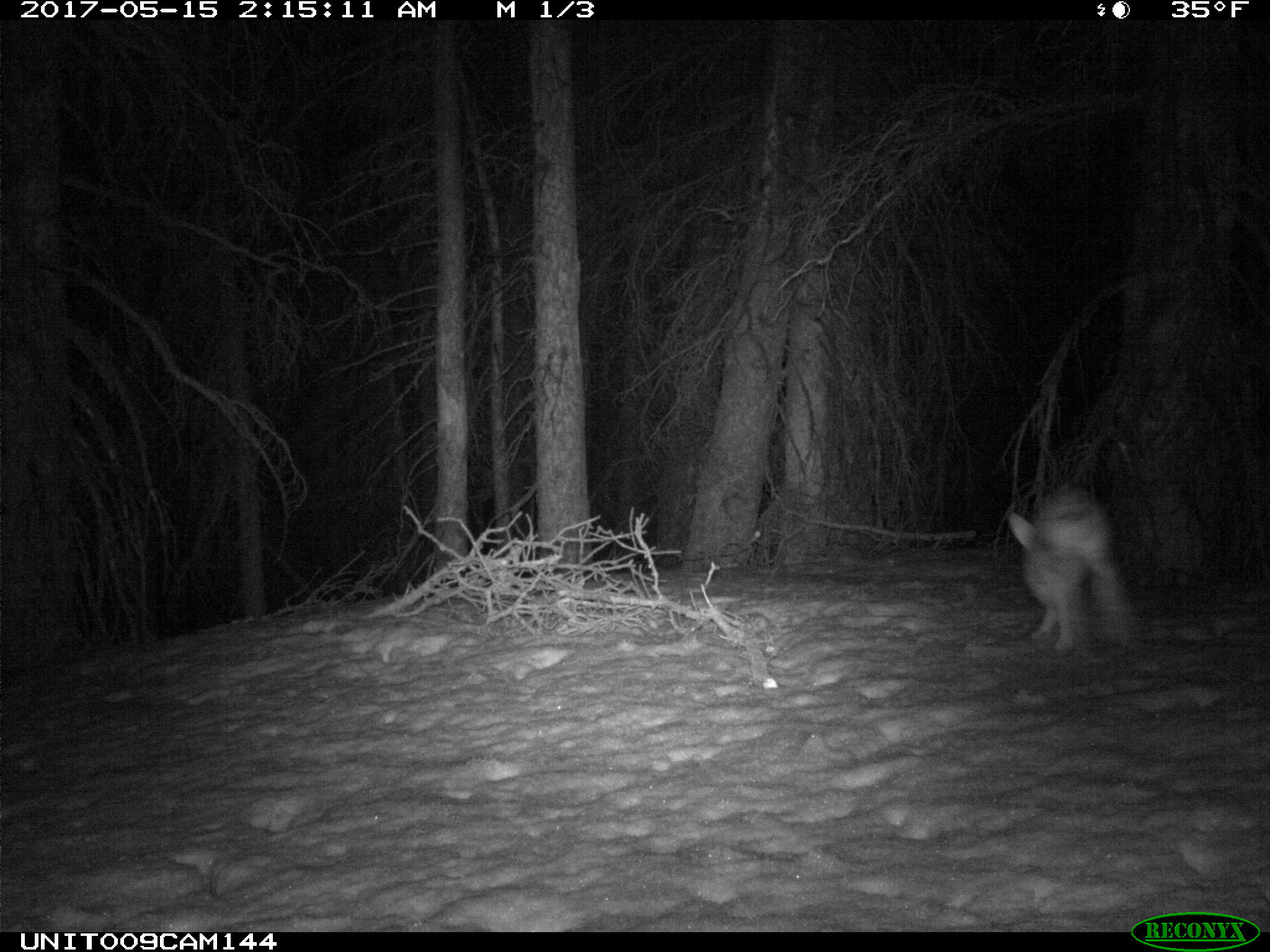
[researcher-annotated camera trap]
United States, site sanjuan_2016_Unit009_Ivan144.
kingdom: Animalia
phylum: Chordata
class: Mammalia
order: Lagomorpha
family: Leporidae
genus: Lepus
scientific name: Lepus americanus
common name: snowshoe hare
Lepus americanus (snowshoe hare).